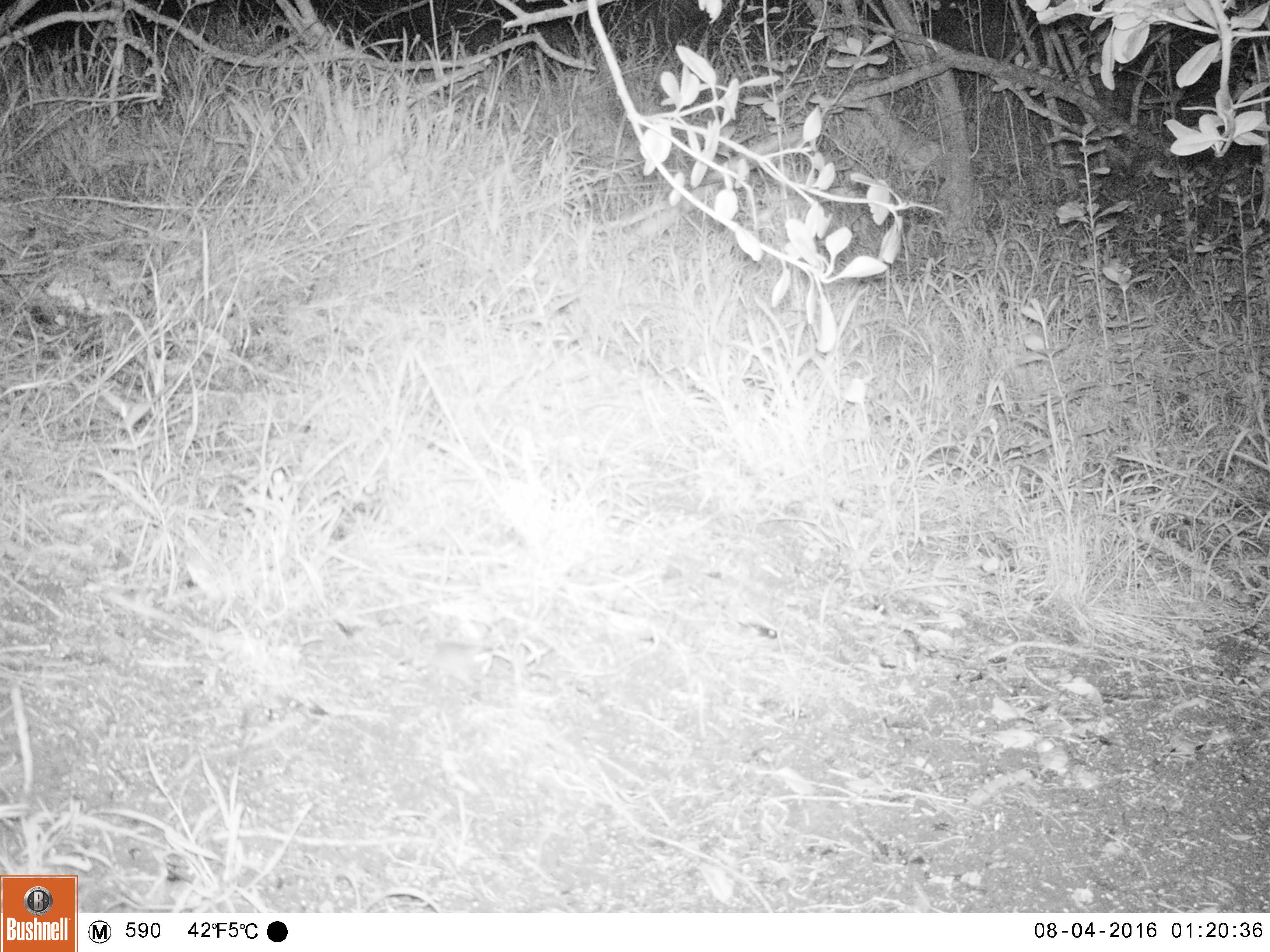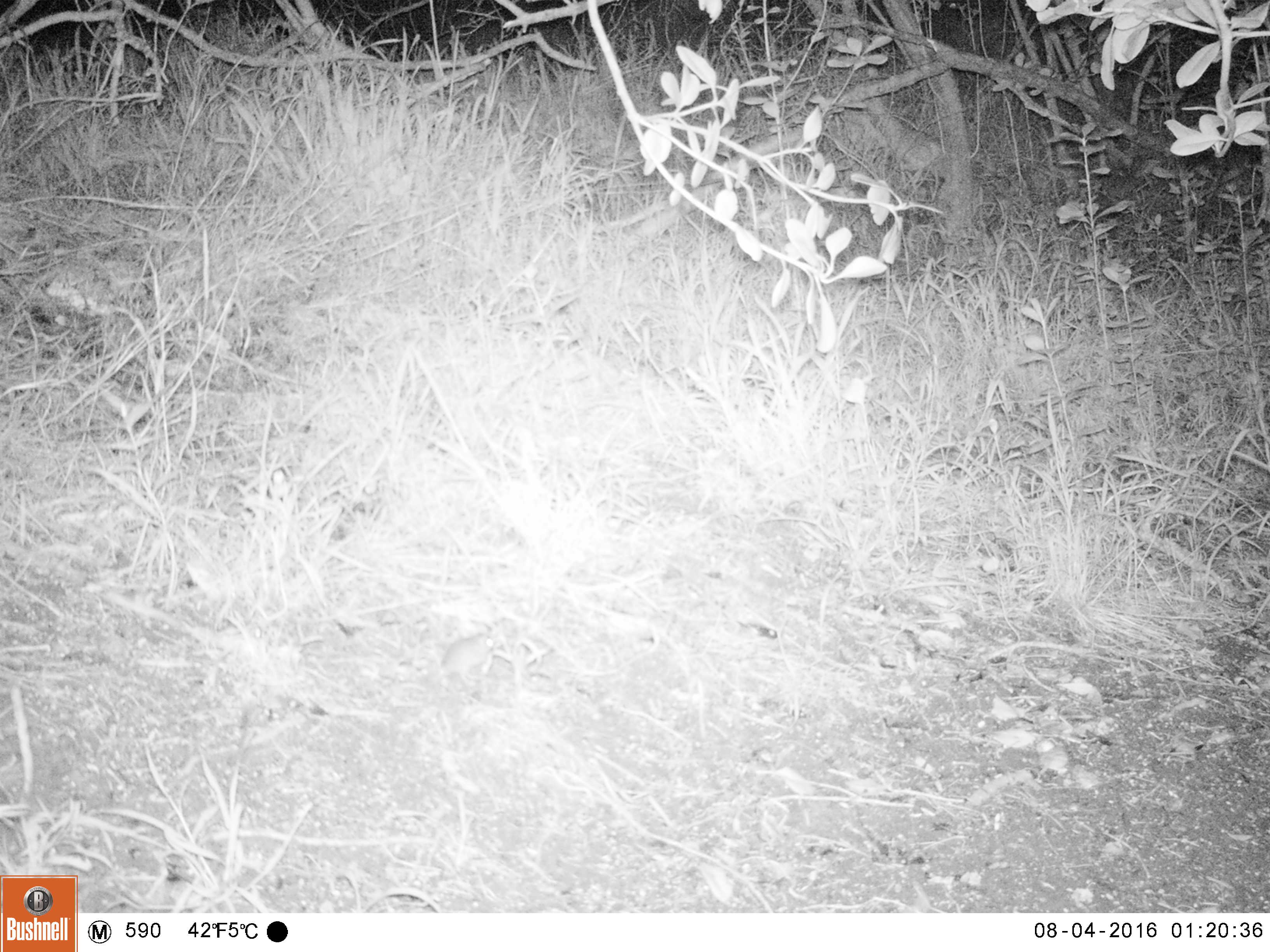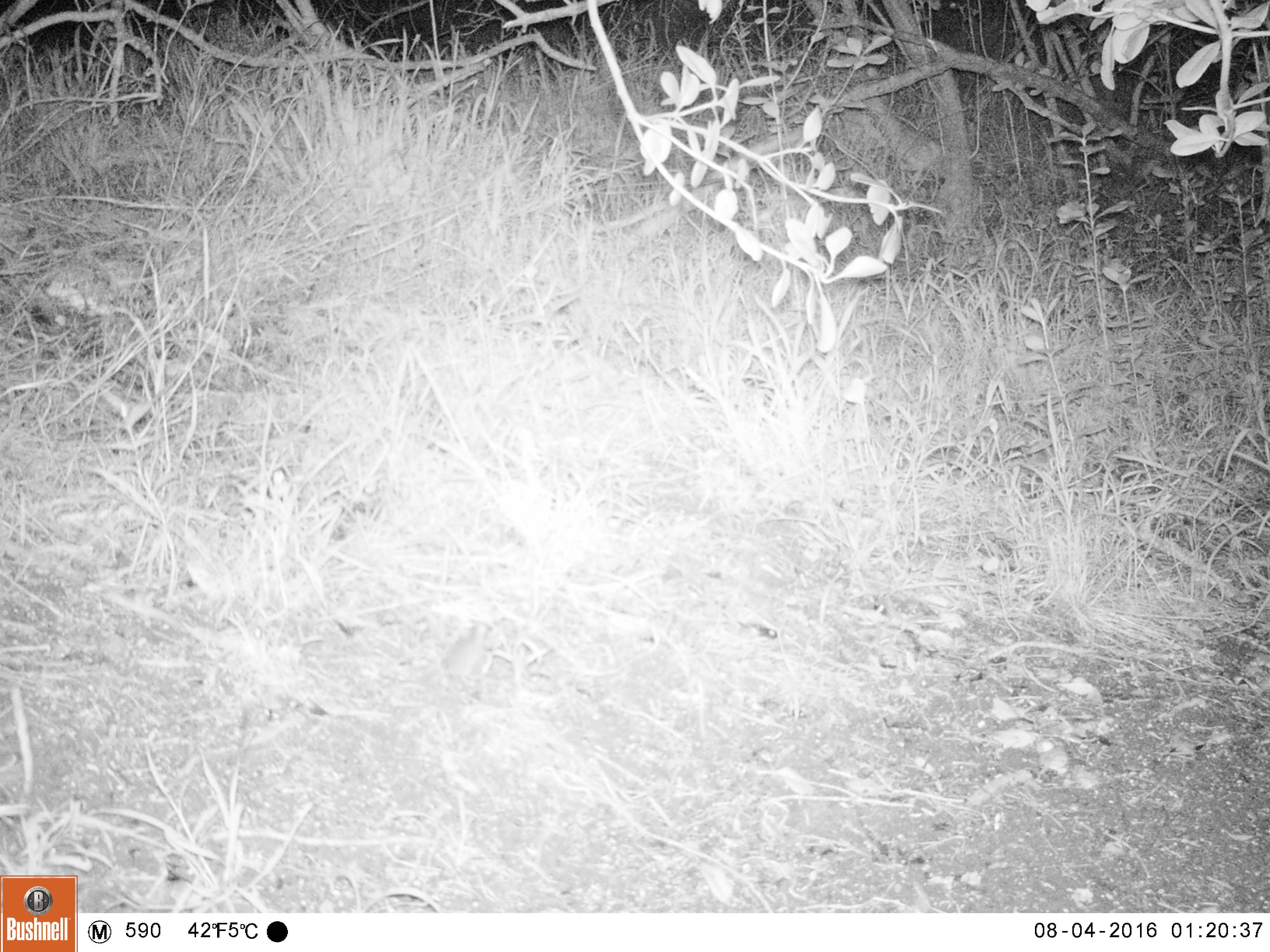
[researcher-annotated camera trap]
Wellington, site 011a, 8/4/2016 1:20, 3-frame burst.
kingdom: Animalia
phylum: Chordata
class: Mammalia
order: Rodentia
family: Muridae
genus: Mus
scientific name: Mus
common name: mouse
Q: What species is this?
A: Mouse (Mus).